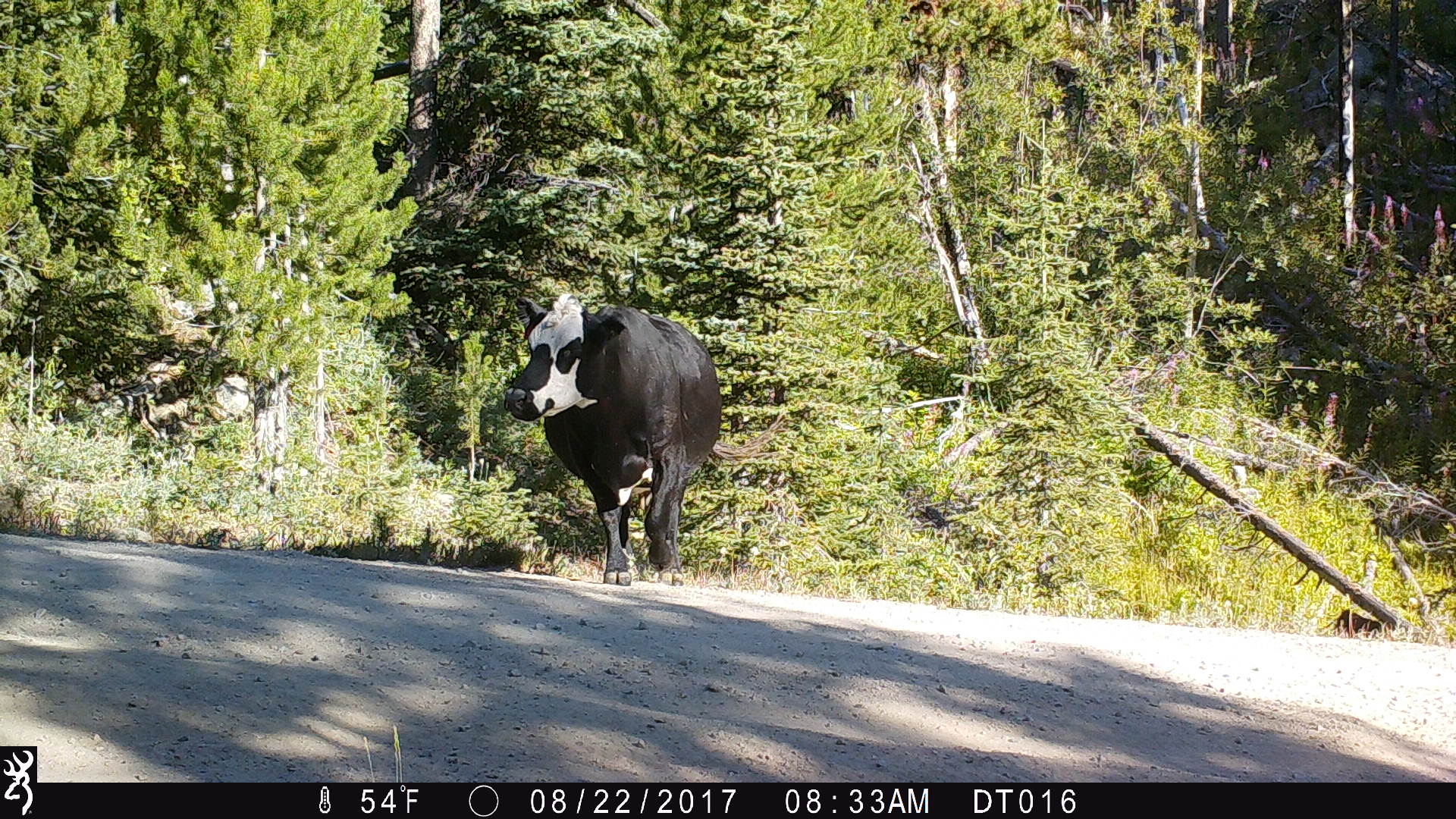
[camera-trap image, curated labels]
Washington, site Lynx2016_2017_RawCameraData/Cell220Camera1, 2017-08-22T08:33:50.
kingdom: Animalia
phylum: Chordata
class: Mammalia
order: Artiodactyla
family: Bovidae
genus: Bos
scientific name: Bos taurus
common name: domestic cattle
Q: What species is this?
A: Domestic cattle (Bos taurus).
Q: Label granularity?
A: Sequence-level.